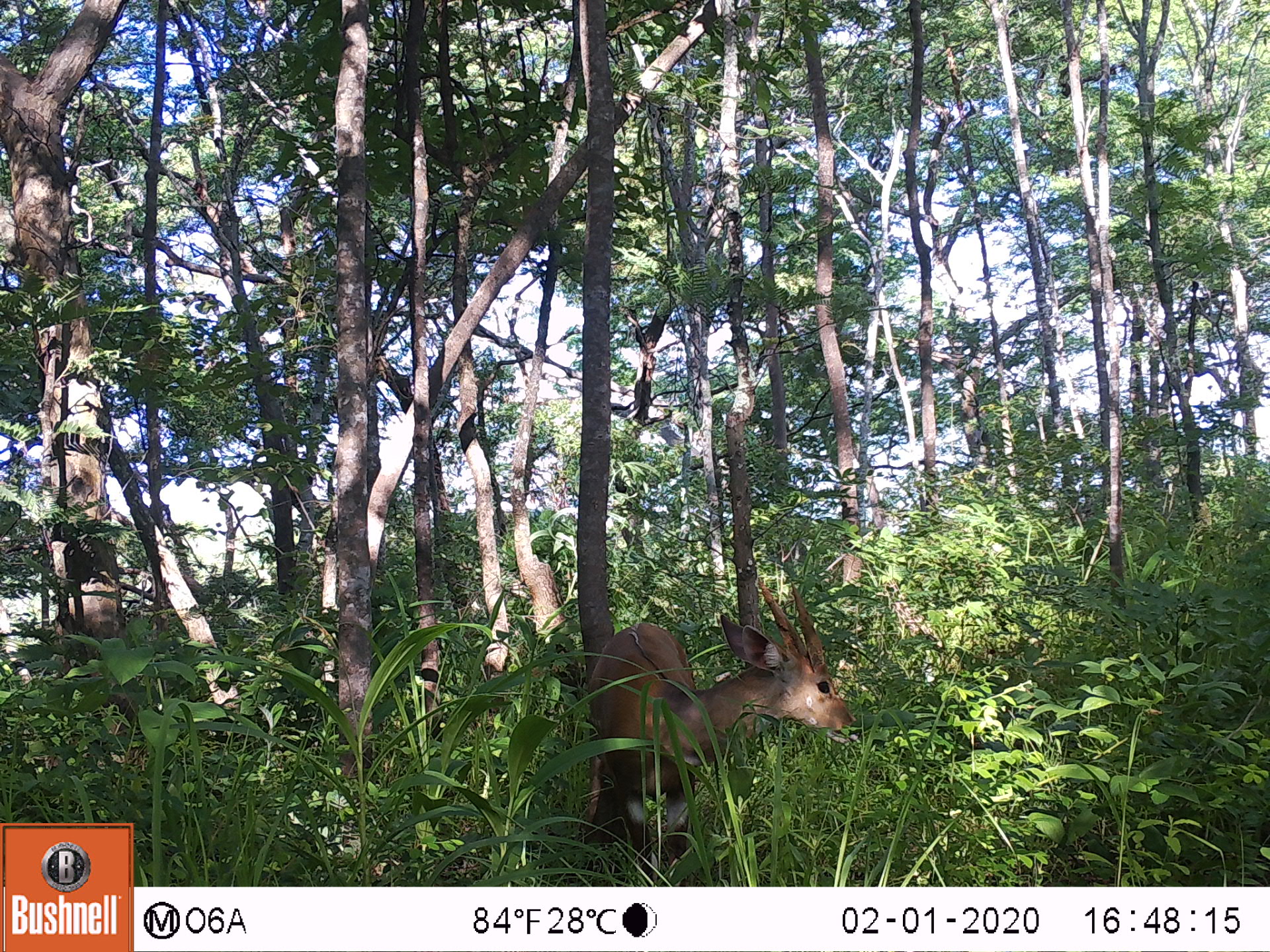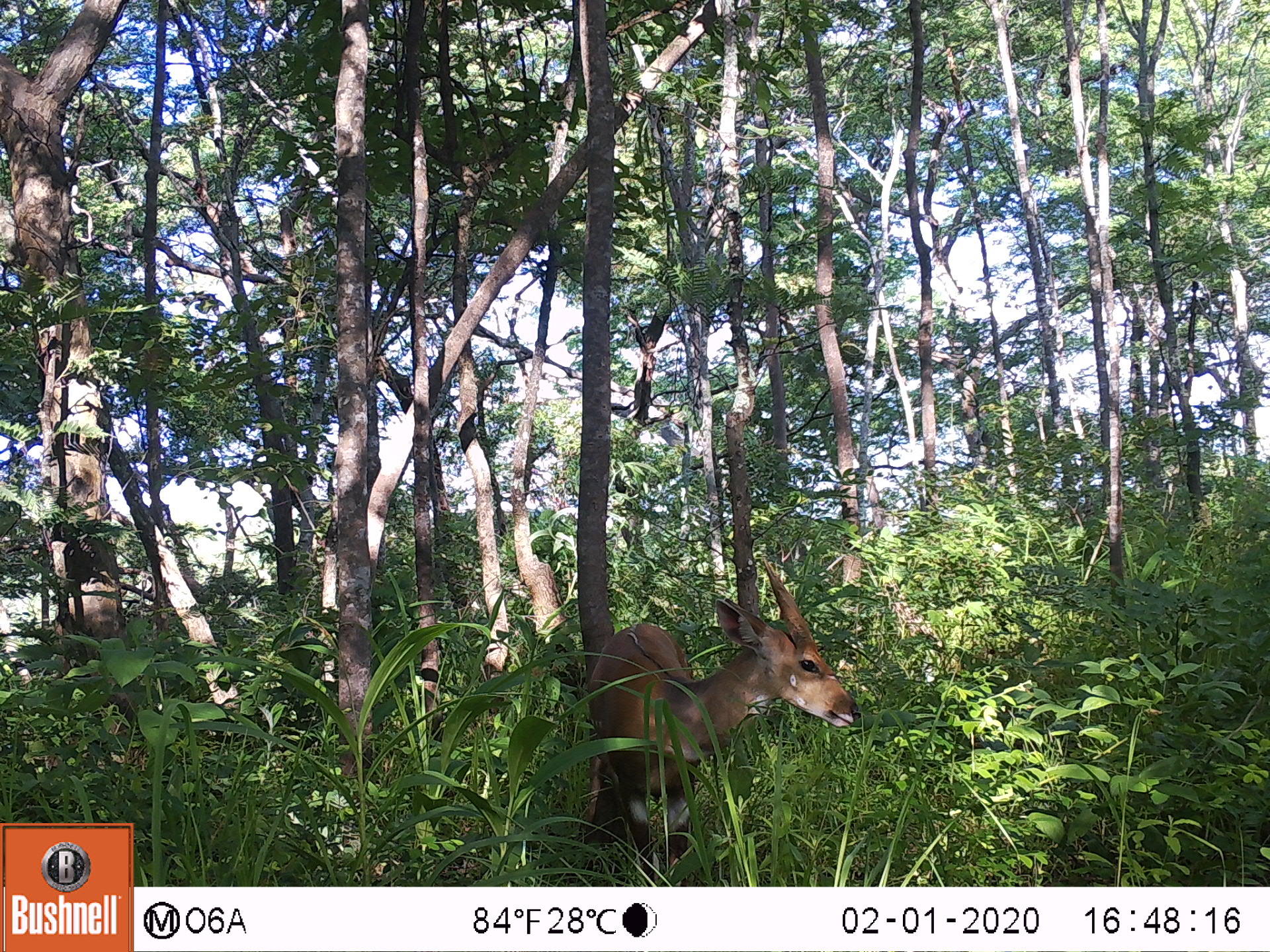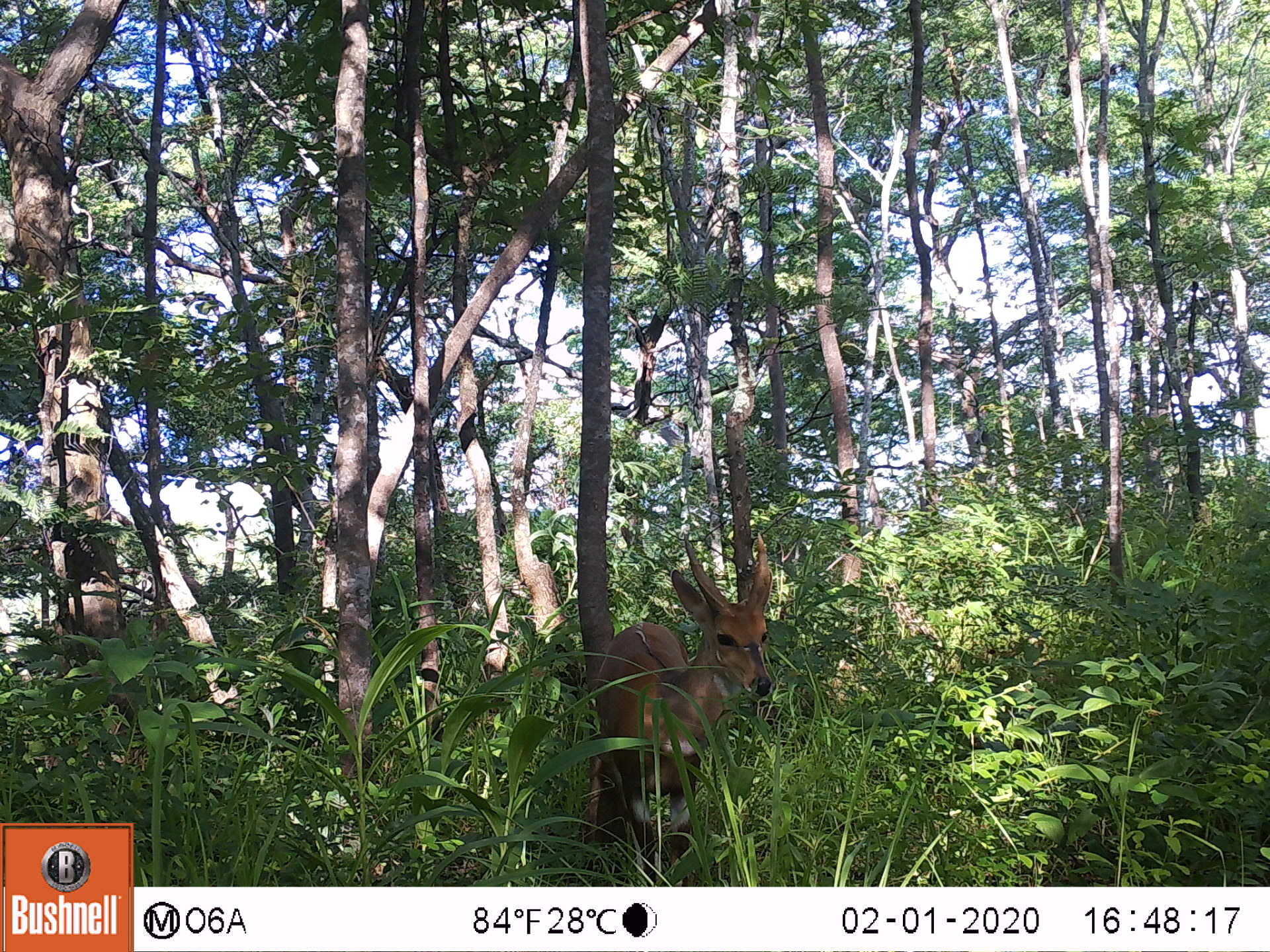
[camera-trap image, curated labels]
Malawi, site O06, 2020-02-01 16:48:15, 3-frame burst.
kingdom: Animalia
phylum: Chordata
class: Mammalia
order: Artiodactyla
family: Bovidae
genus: Tragelaphus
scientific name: Tragelaphus sylvaticus sylvaticus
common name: cape bushbuck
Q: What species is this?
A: Cape bushbuck (Tragelaphus sylvaticus sylvaticus).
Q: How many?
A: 1.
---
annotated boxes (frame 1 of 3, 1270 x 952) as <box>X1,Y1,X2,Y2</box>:
cape bushbuck: <box>573,564,863,883</box>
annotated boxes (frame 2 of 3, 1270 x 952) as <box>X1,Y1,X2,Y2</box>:
cape bushbuck: <box>582,551,863,885</box>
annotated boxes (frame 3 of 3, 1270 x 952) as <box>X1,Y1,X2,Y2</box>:
cape bushbuck: <box>586,529,788,883</box>